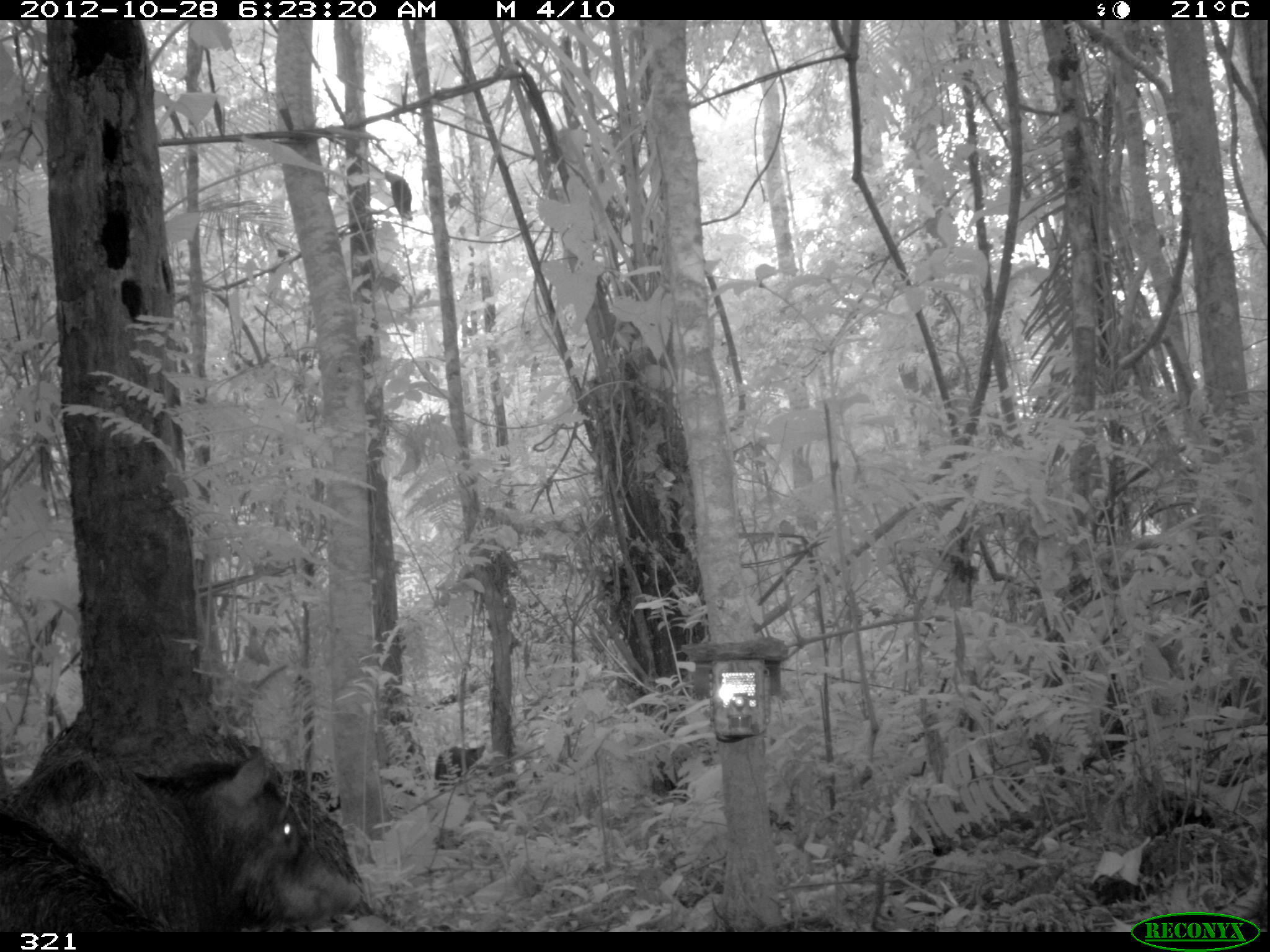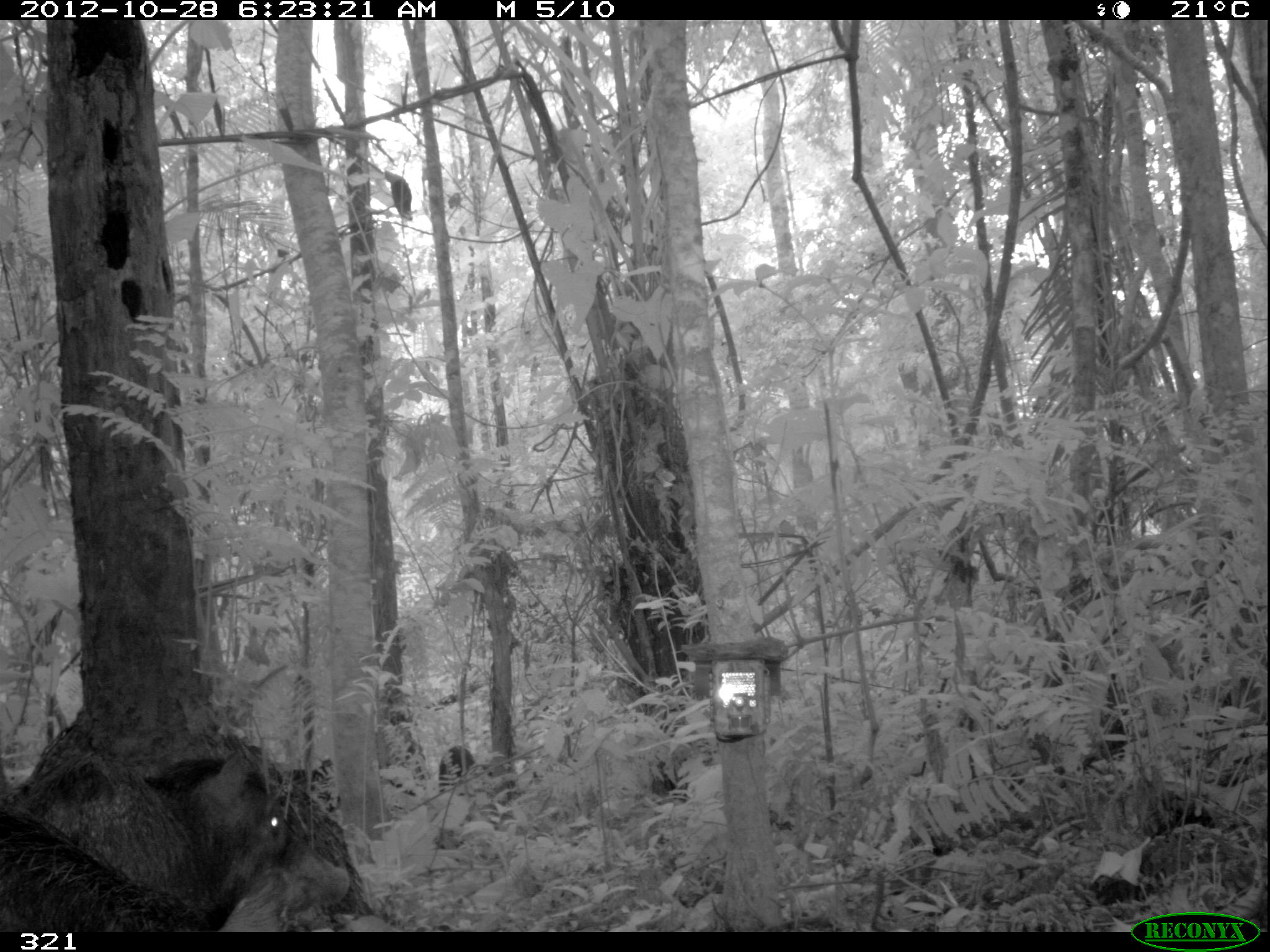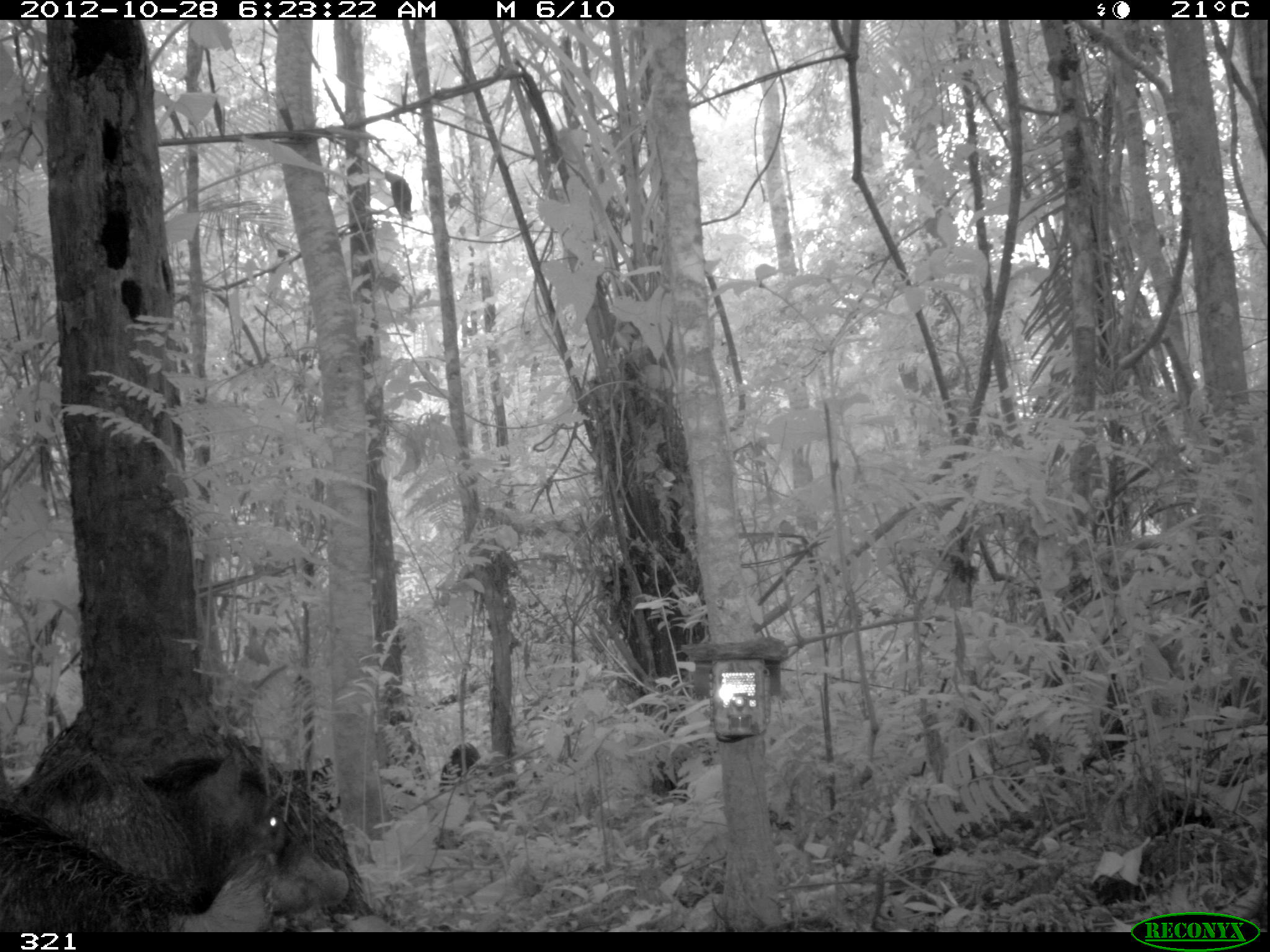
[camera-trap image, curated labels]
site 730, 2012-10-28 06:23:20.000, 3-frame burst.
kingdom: Animalia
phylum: Chordata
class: Mammalia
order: Artiodactyla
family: Tayassuidae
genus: Tayassu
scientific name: Tayassu pecari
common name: white-lipped peccary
Tayassu pecari (white-lipped peccary).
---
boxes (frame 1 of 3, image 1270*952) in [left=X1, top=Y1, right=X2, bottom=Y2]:
tayassu pecari: [left=2, top=748, right=361, bottom=932]; [left=0, top=807, right=174, bottom=933]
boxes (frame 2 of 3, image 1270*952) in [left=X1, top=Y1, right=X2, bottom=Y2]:
tayassu pecari: [left=4, top=749, right=350, bottom=930]; [left=0, top=801, right=206, bottom=930]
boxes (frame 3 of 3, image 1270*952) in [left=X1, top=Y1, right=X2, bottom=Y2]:
tayassu pecari: [left=8, top=746, right=349, bottom=932]; [left=0, top=801, right=268, bottom=932]